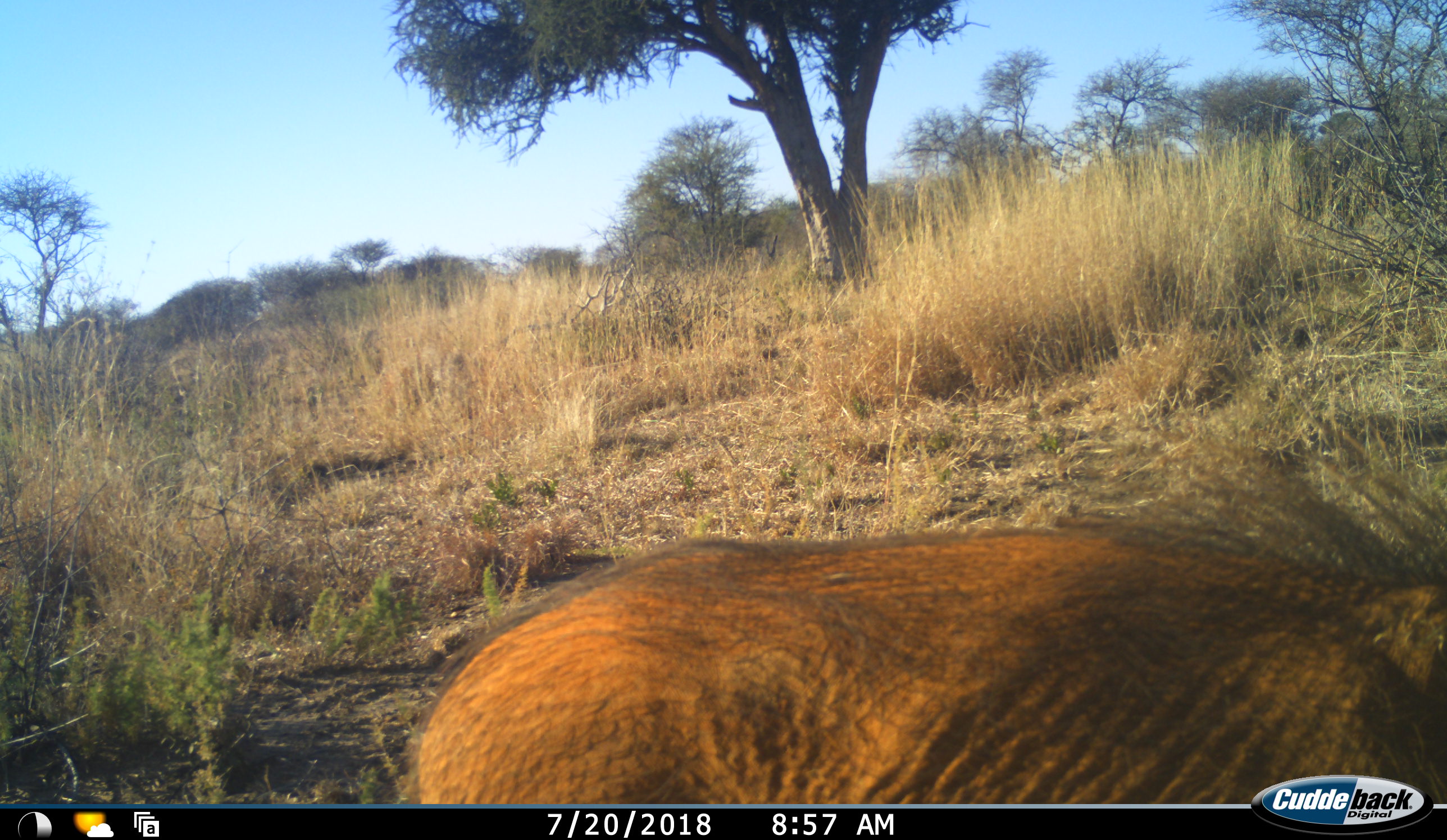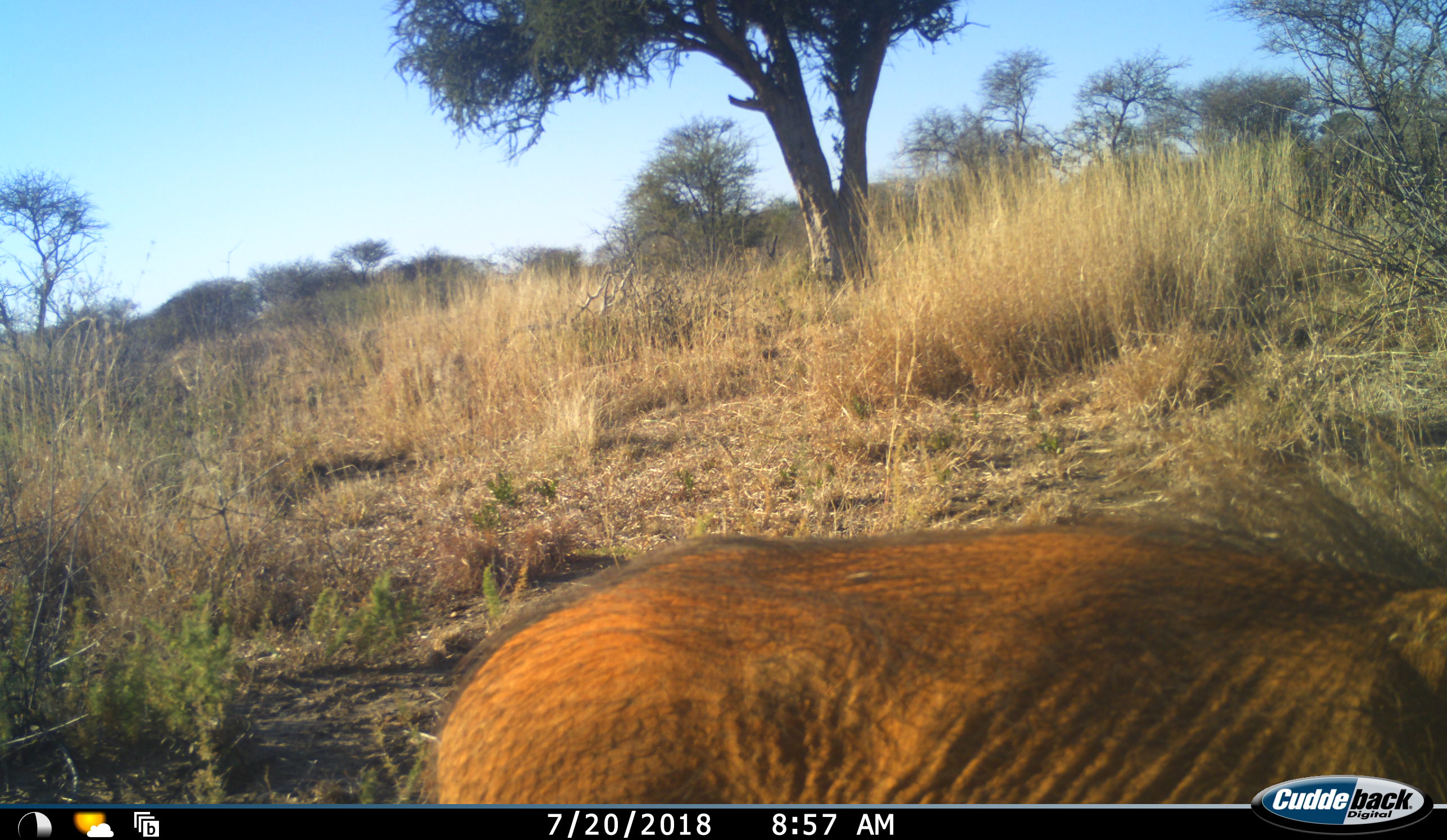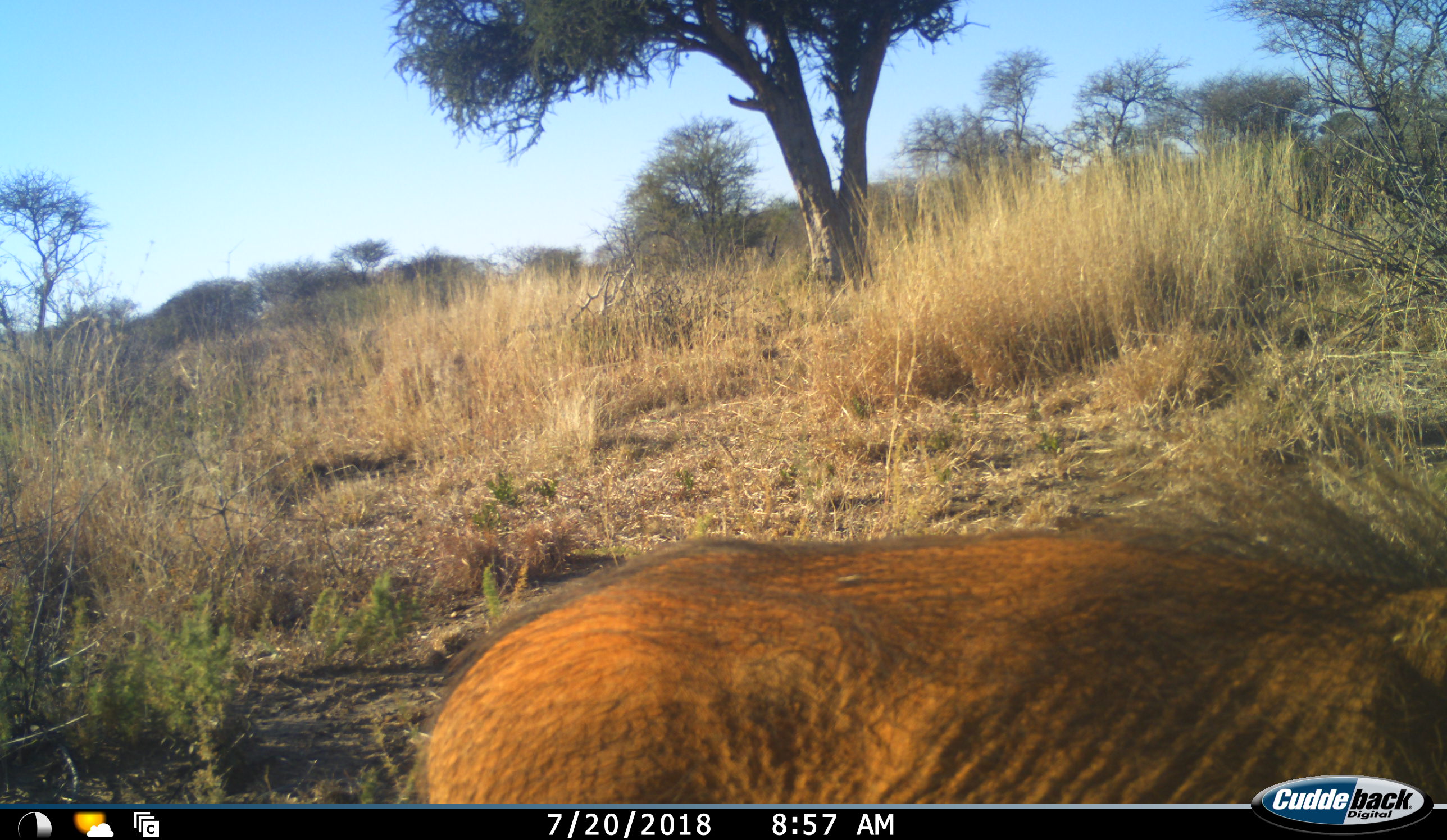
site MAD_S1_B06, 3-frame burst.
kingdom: Animalia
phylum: Chordata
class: Mammalia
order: Artiodactyla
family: Suidae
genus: Phacochoerus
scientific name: Phacochoerus africanus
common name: warthog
Warthog (Phacochoerus africanus), count 1. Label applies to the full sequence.